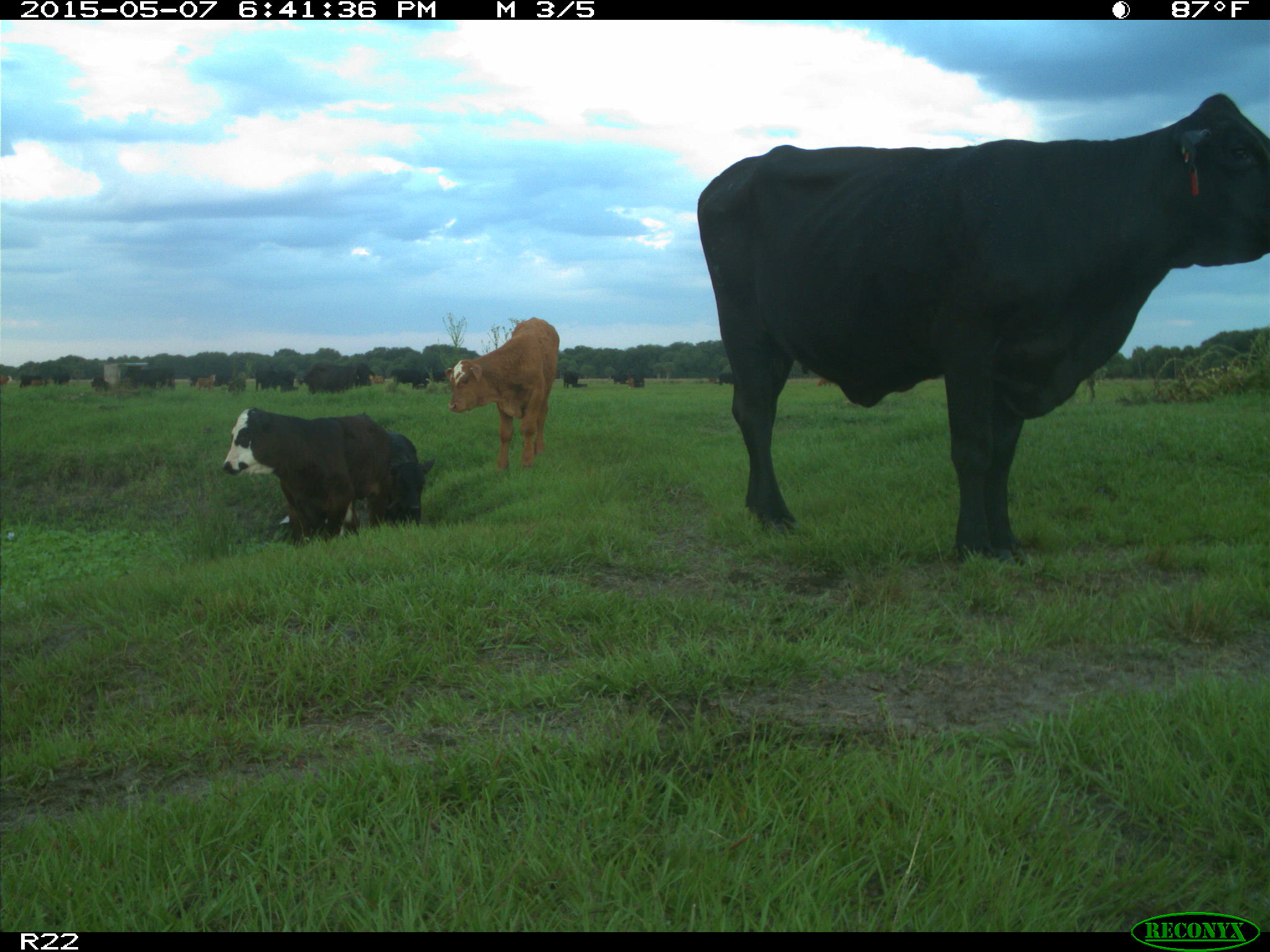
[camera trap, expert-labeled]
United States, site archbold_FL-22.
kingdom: Animalia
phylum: Chordata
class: Mammalia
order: Artiodactyla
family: Bovidae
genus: Bos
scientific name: Bos taurus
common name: domestic cow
Bos taurus (domestic cow).